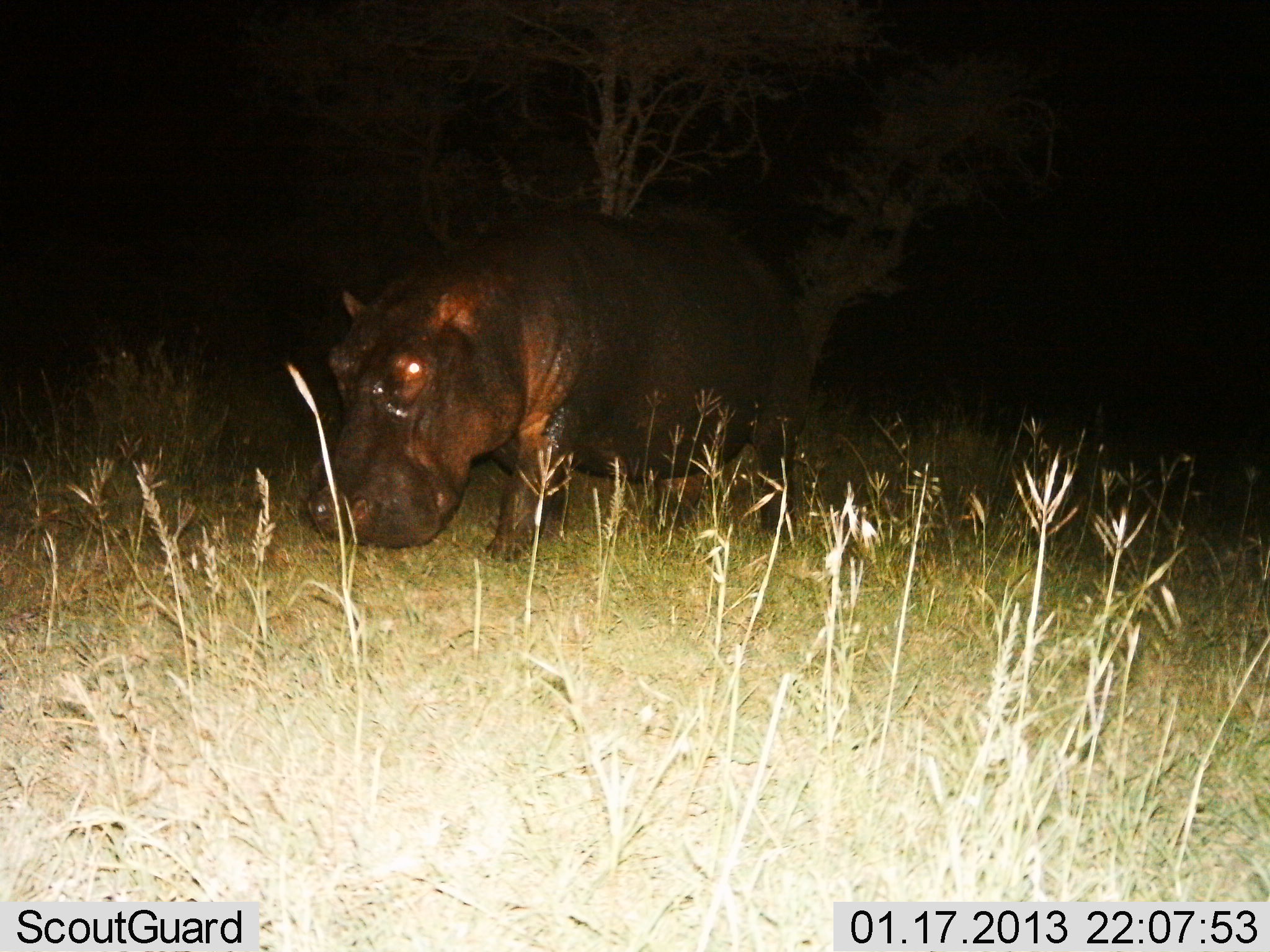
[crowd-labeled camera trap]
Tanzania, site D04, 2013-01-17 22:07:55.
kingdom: Animalia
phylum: Chordata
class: Mammalia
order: Artiodactyla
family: Hippopotamidae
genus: Hippopotamus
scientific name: Hippopotamus amphibius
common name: hippopotamus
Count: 1.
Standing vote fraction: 37%.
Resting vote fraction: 0%.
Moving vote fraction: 55%.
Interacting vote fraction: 0%.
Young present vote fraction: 0%.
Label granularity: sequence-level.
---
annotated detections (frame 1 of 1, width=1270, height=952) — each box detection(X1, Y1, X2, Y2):
animal: detection(305, 211, 818, 563)